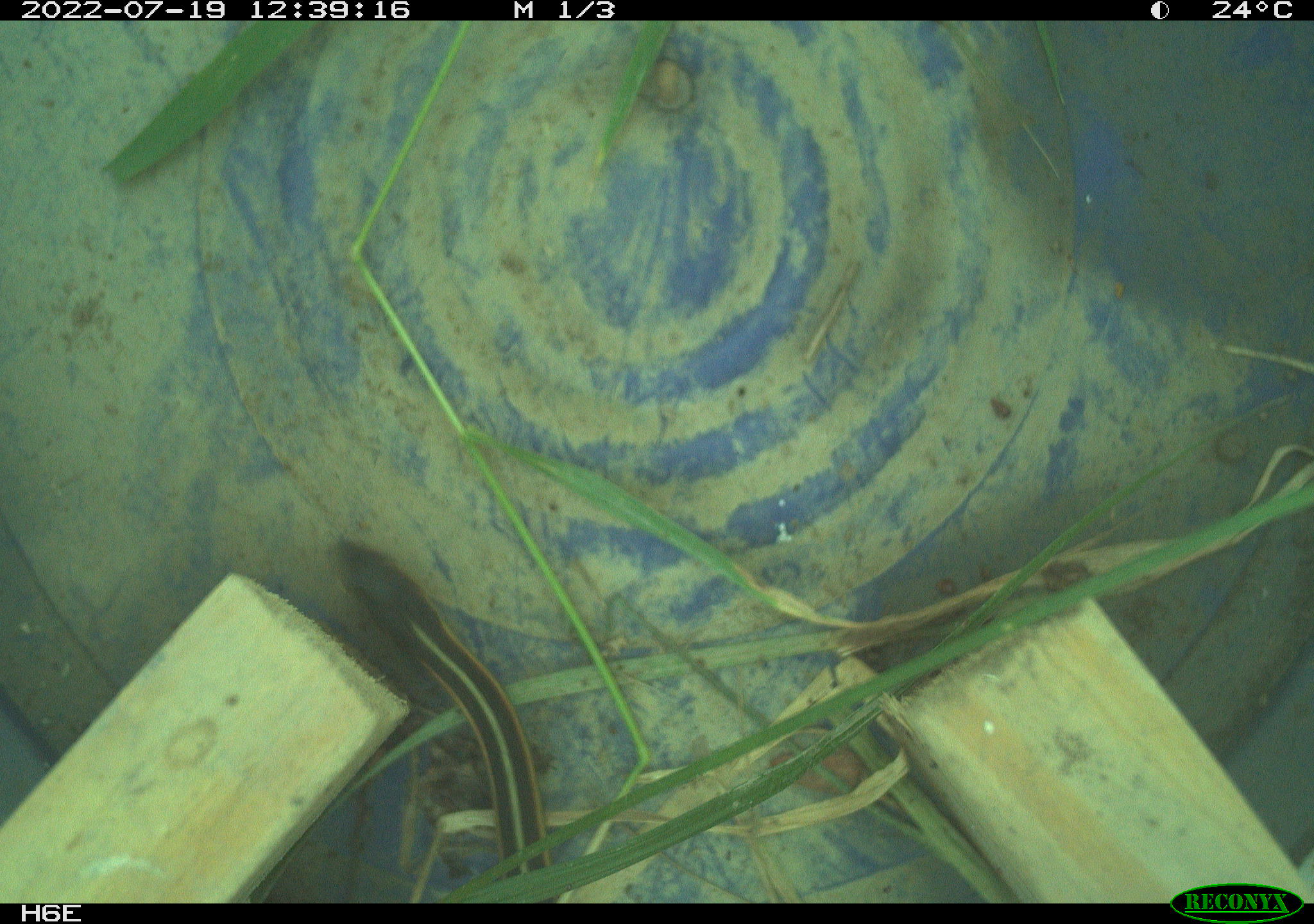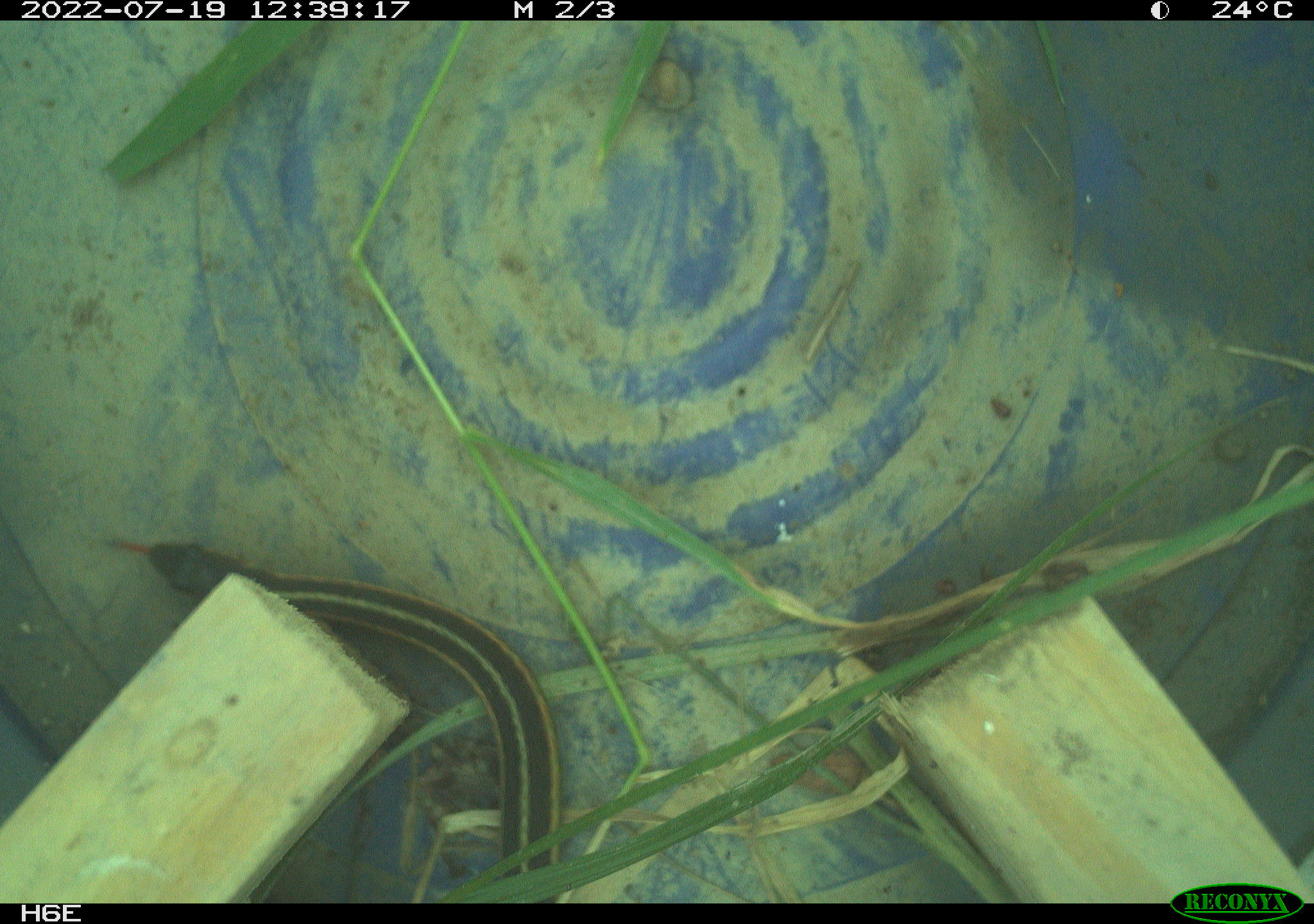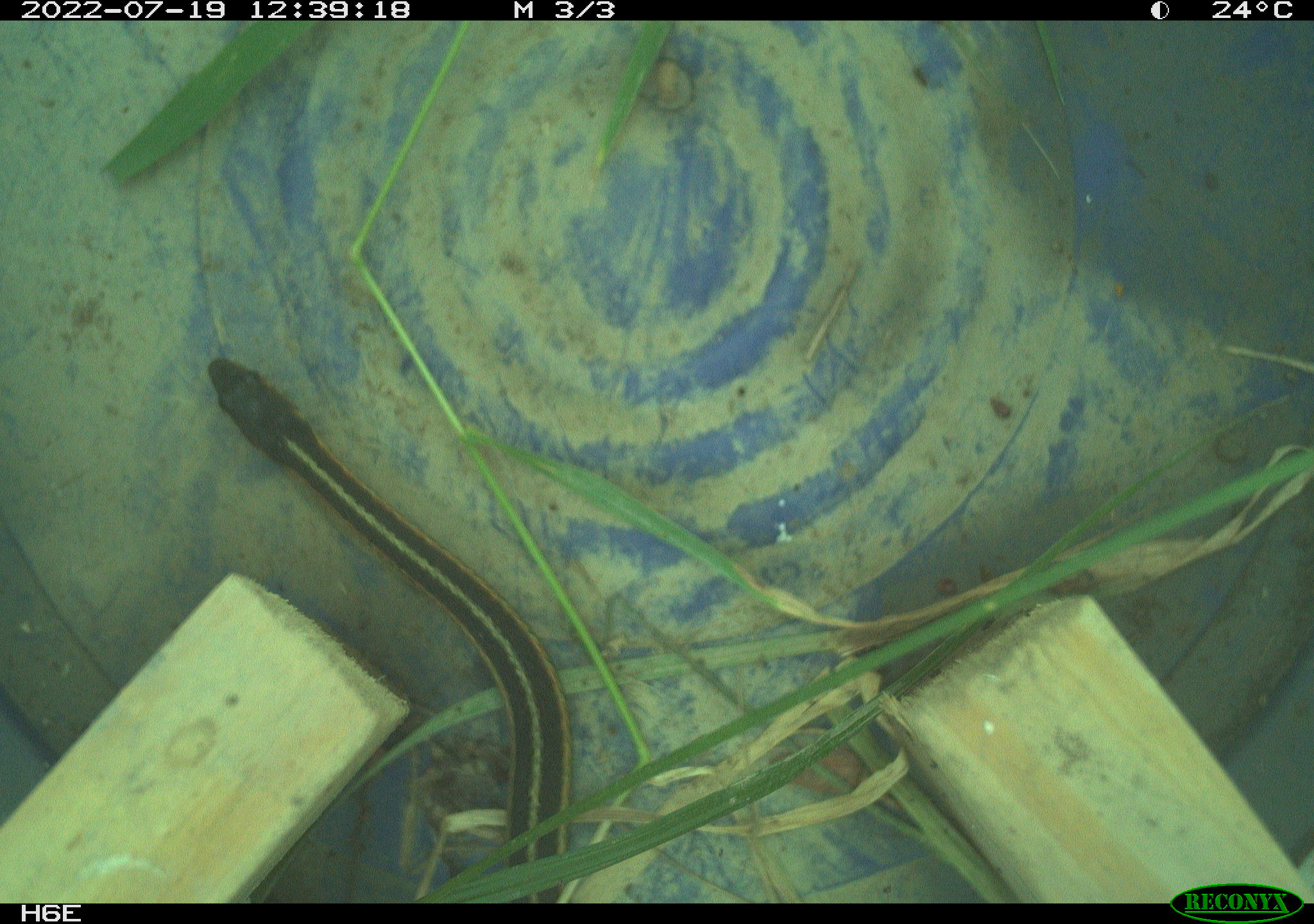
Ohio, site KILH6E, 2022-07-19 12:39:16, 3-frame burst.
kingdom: Animalia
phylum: Chordata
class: Reptilia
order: Squamata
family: Colubridae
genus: Thamnophis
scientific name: Thamnophis sirtalis sirtalis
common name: eastern gartersnake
Eastern gartersnake (Thamnophis sirtalis sirtalis).